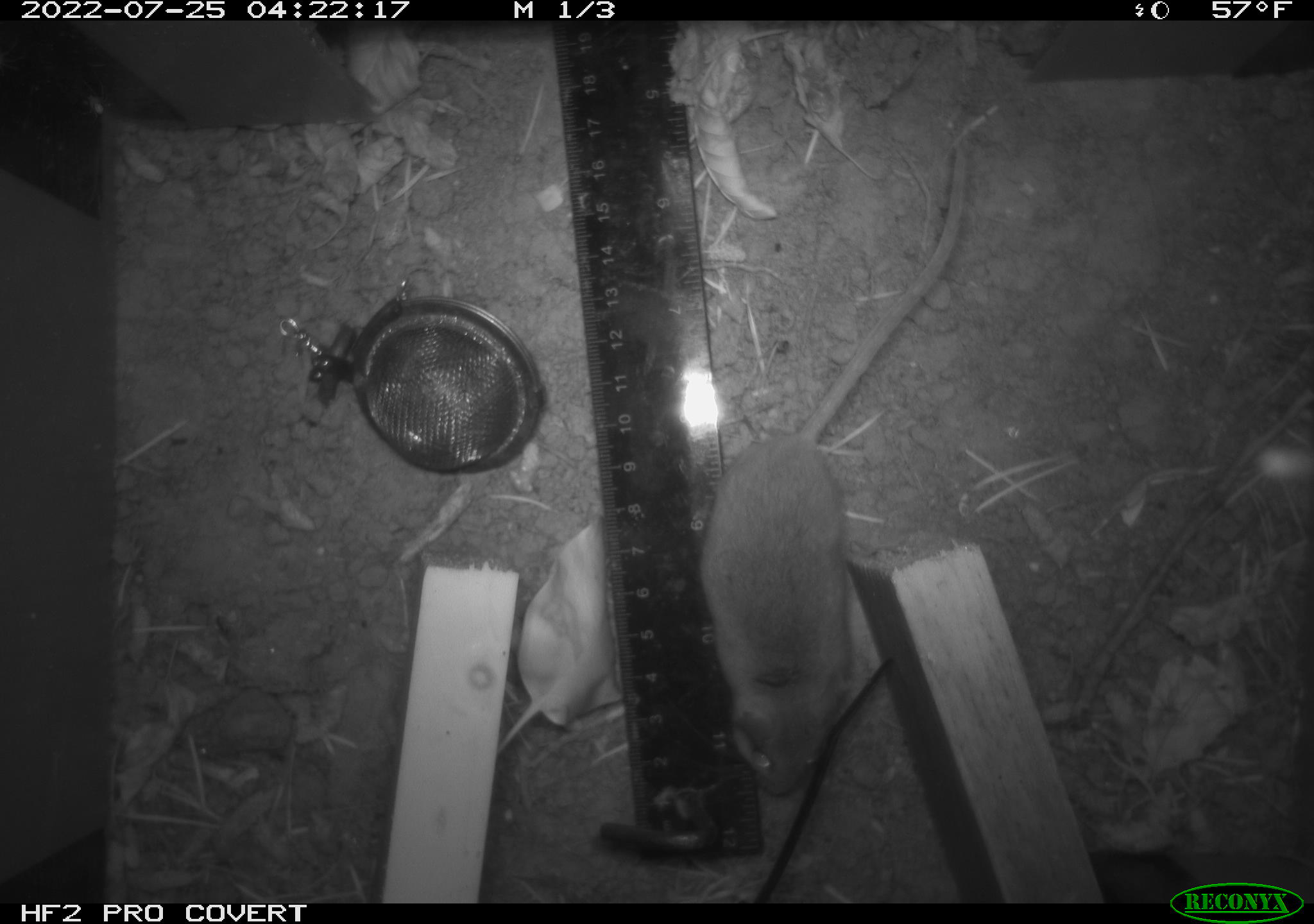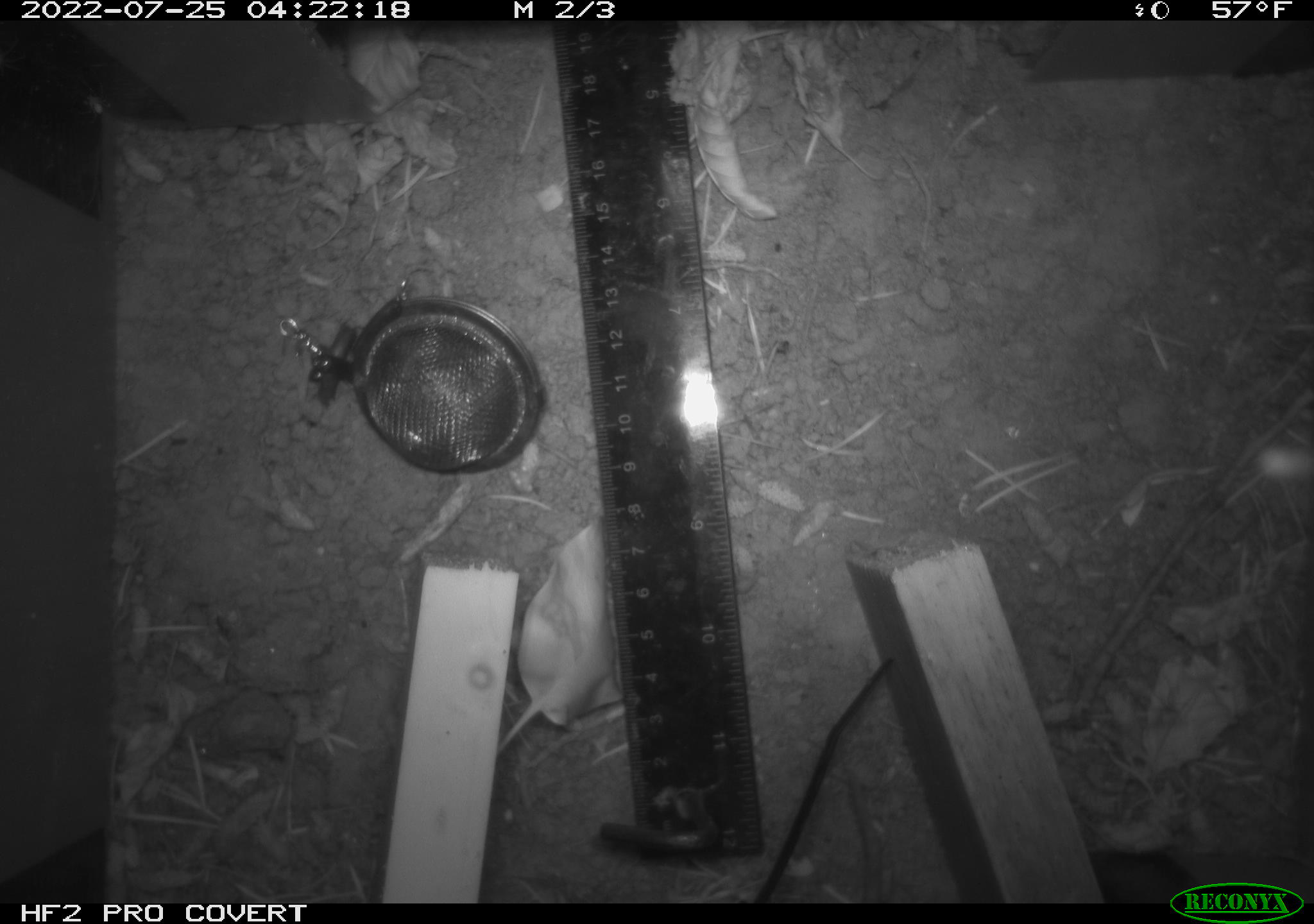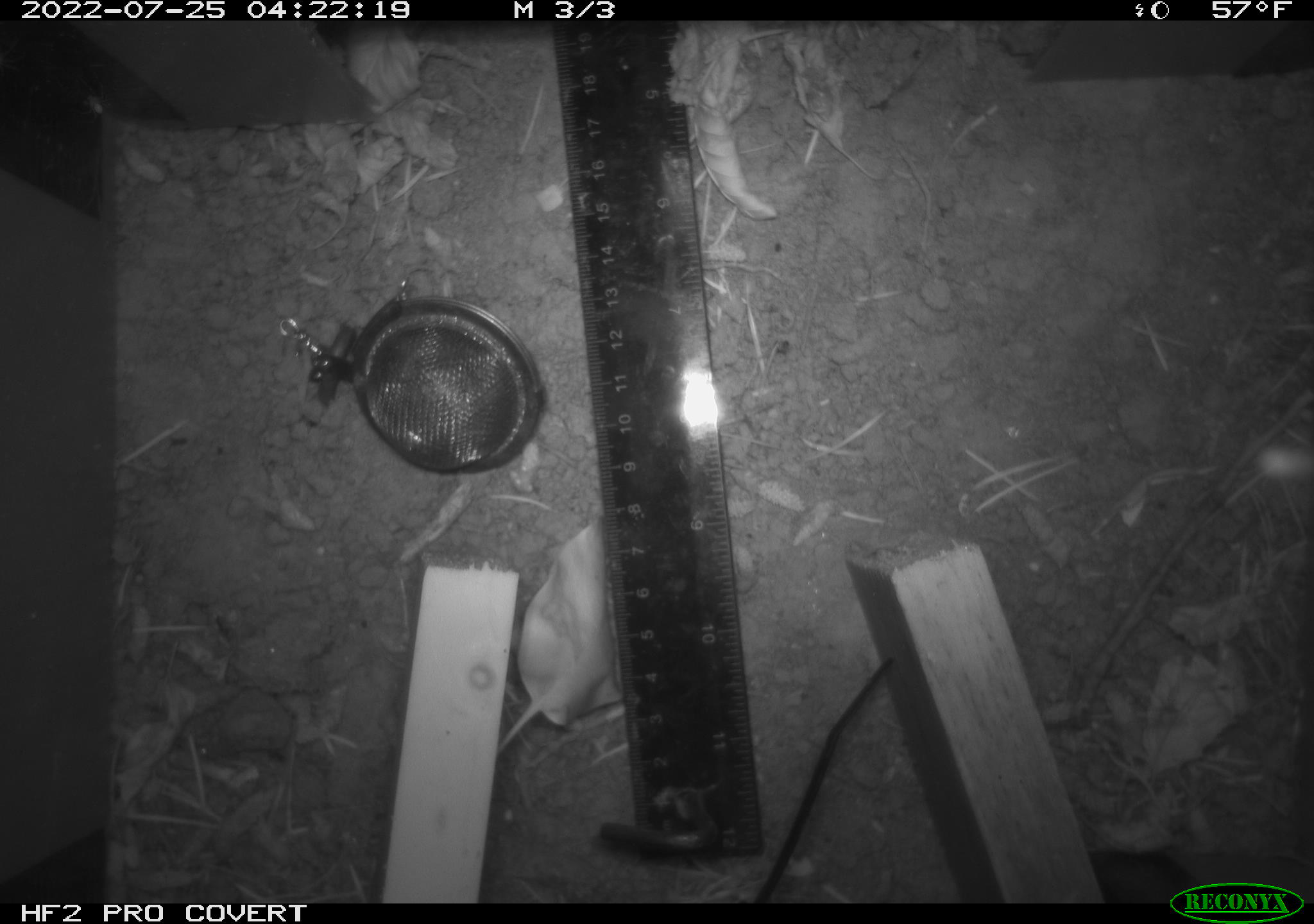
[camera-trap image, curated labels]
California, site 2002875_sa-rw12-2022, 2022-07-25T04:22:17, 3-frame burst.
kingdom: Animalia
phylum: Chordata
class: Mammalia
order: Rodentia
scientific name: Rodentia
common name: rodent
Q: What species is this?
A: Rodent (Rodentia).